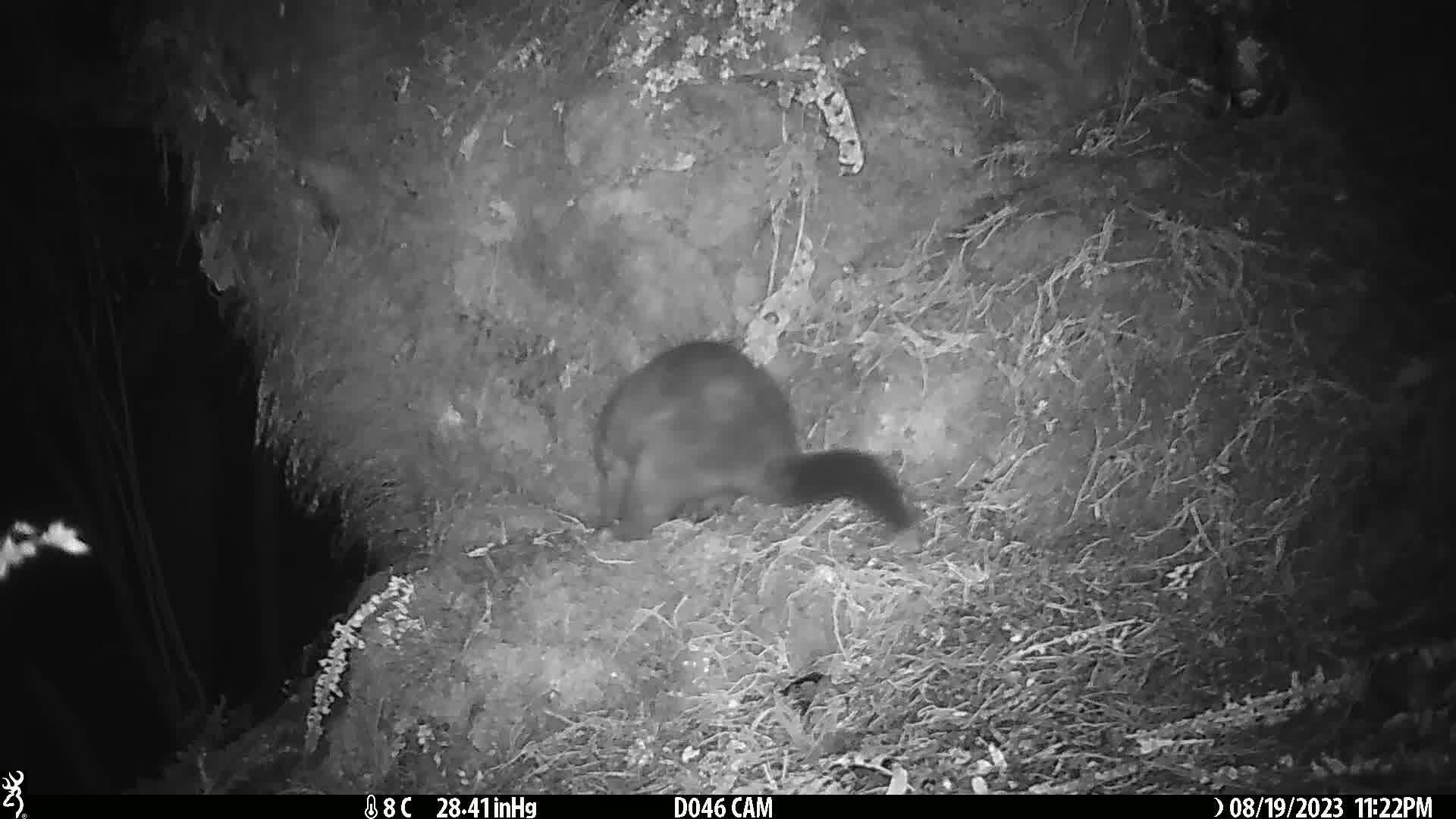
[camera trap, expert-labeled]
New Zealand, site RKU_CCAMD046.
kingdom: Animalia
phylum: Chordata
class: Mammalia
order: Diprotodontia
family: Phalangeridae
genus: Trichosurus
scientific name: Trichosurus vulpecula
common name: common brushtail possum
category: possum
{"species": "possum (common brushtail possum) (Trichosurus vulpecula)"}